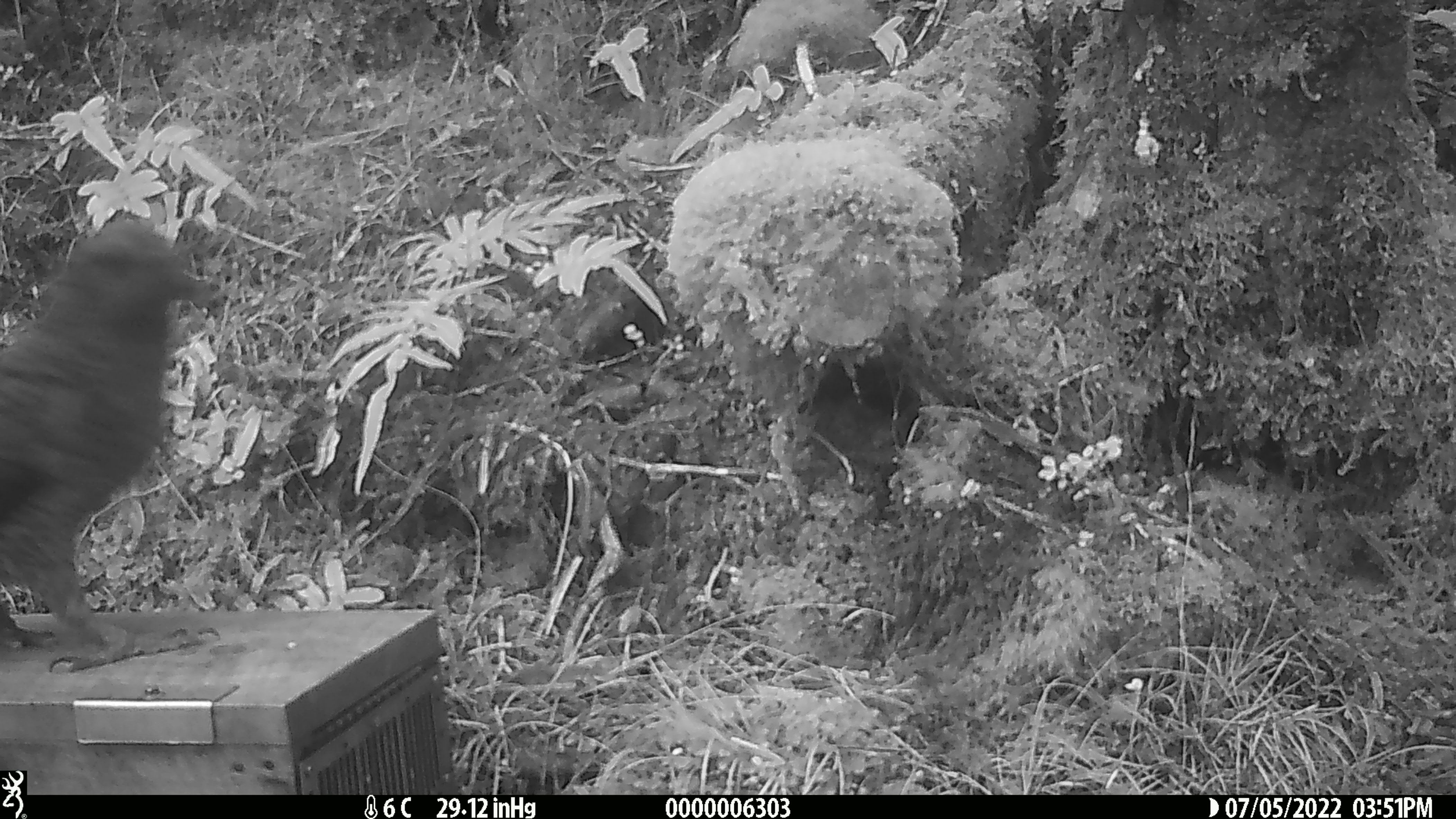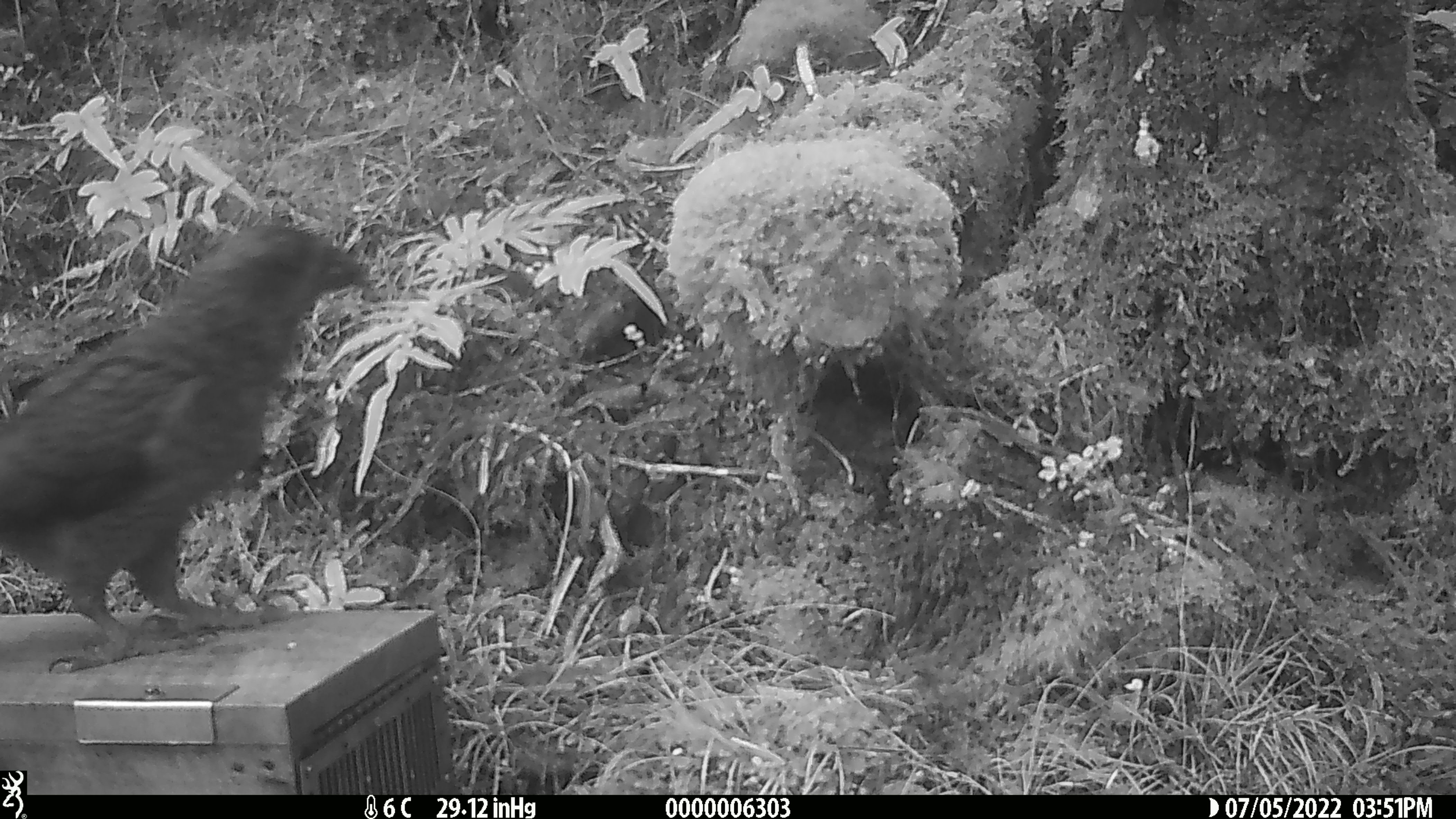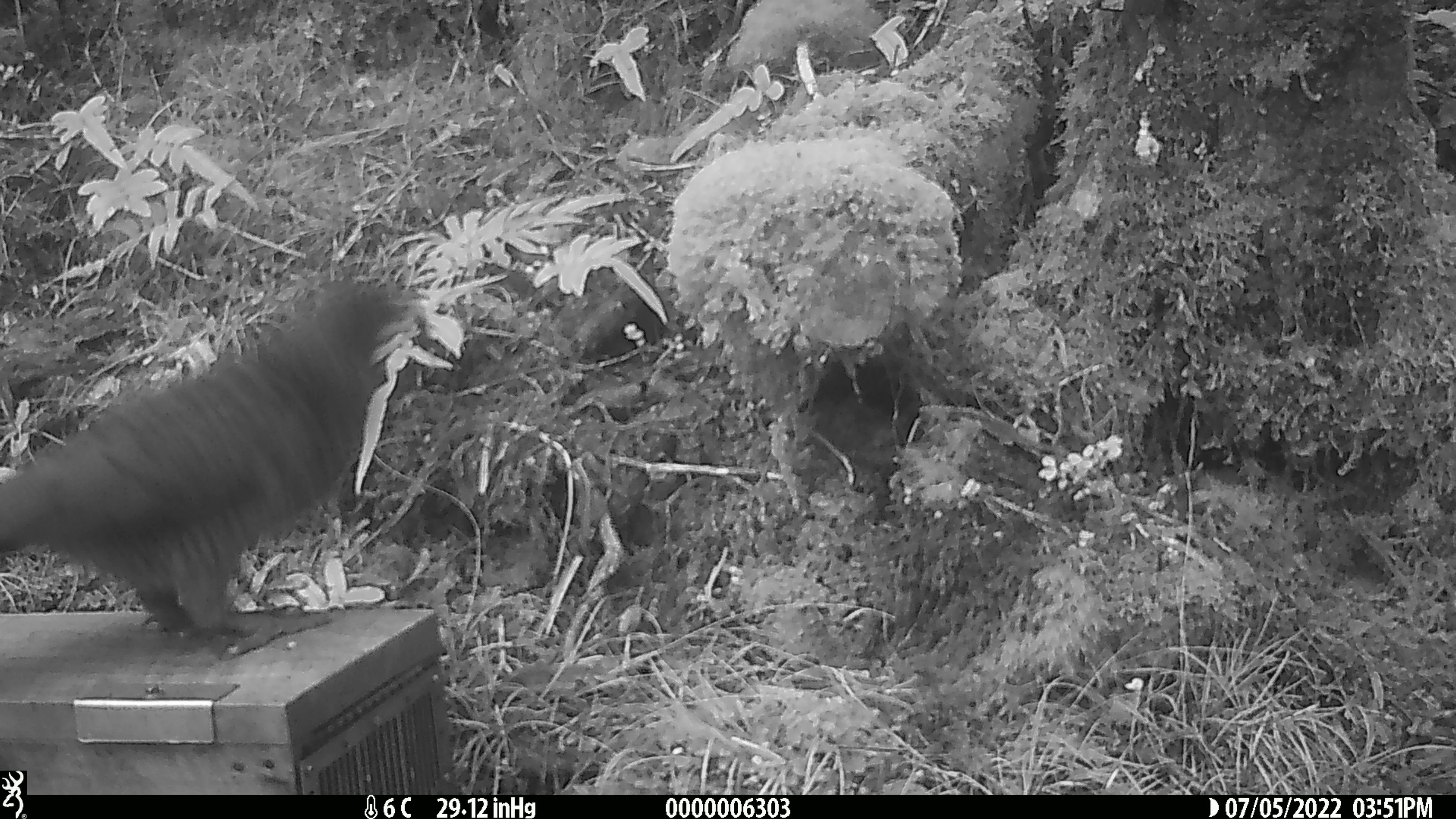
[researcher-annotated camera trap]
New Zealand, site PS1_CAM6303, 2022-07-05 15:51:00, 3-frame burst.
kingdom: Animalia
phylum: Chordata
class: Aves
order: Psittaciformes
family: Strigopidae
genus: Nestor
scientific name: Nestor notabilis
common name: kea